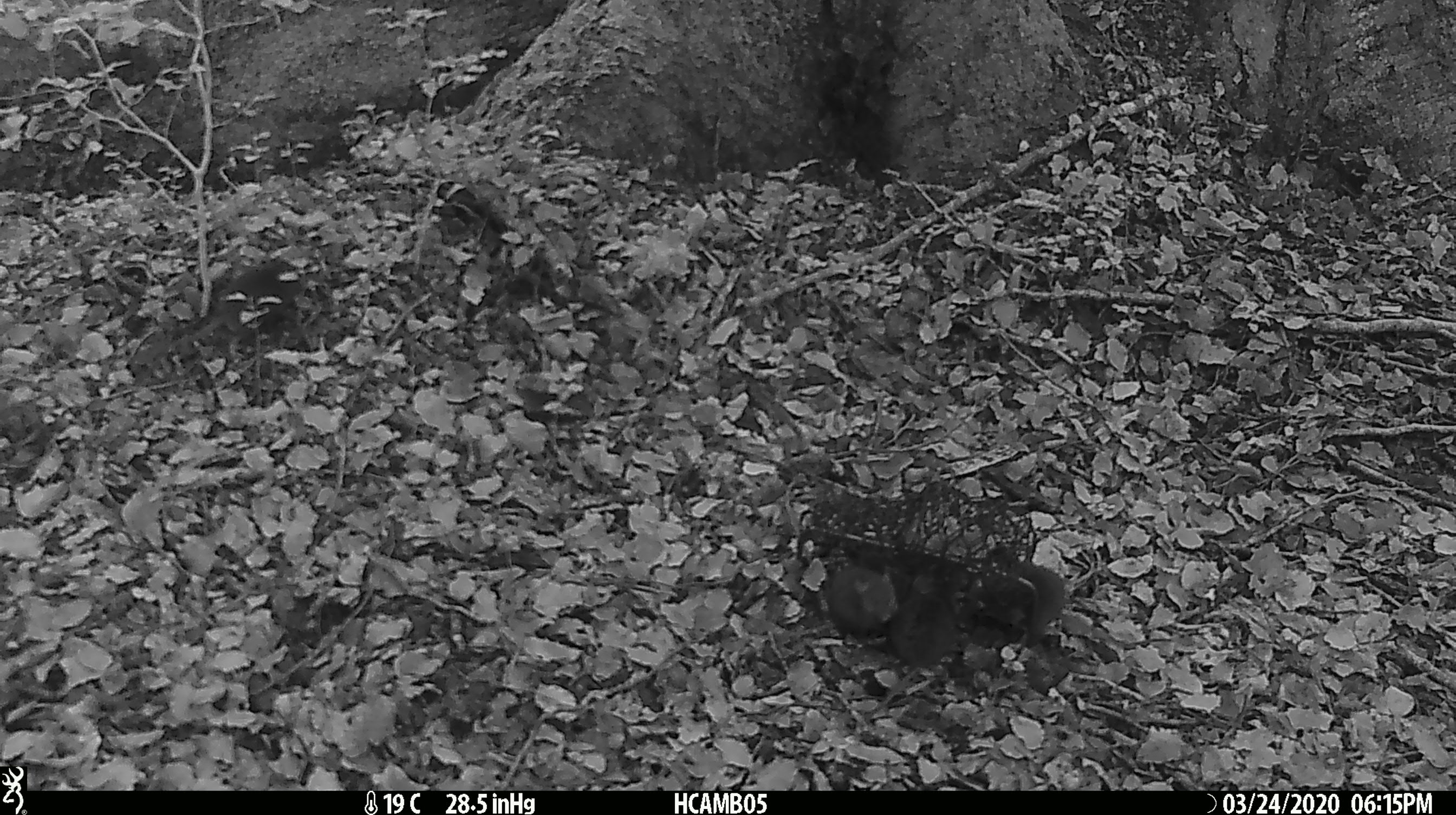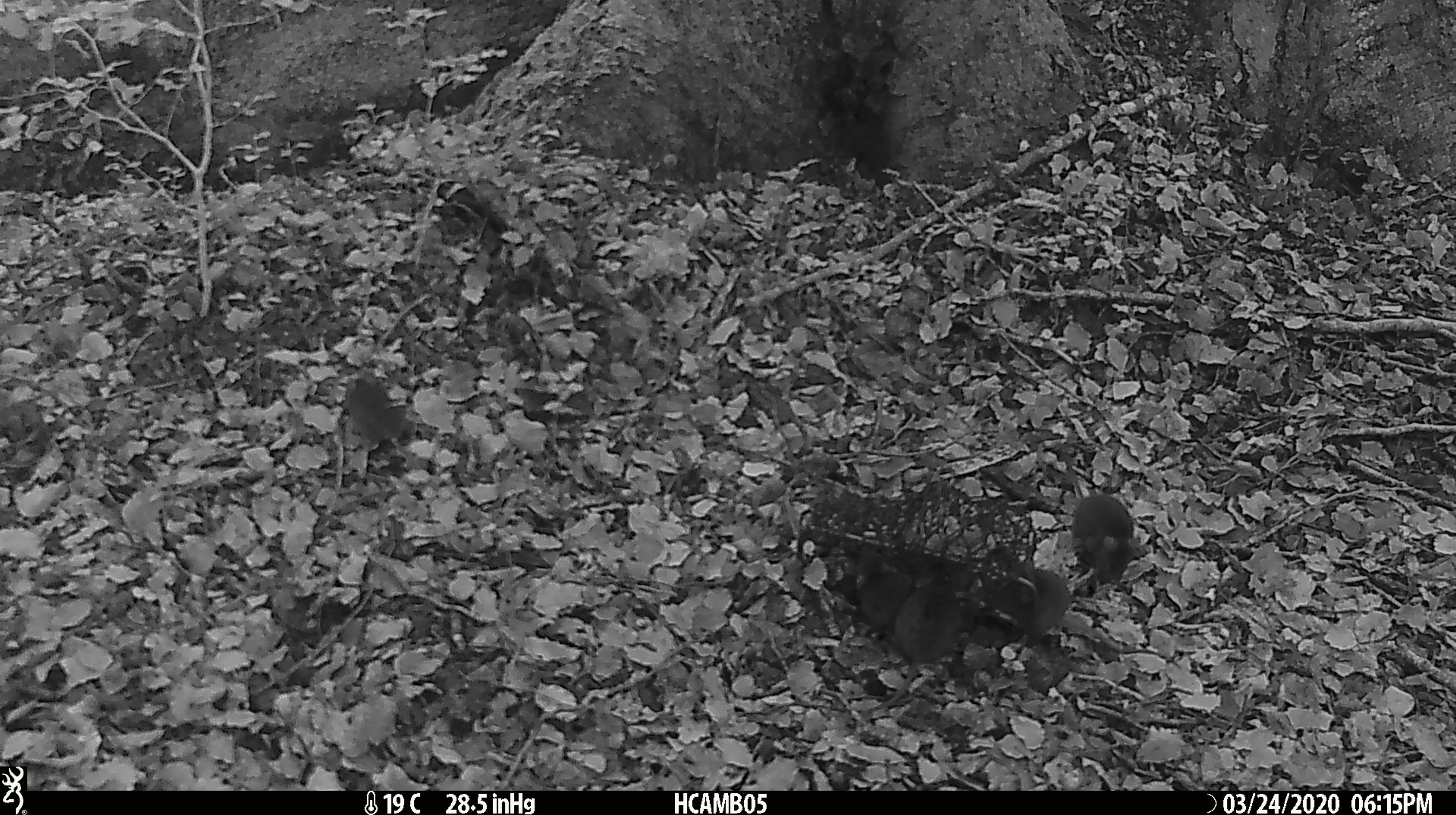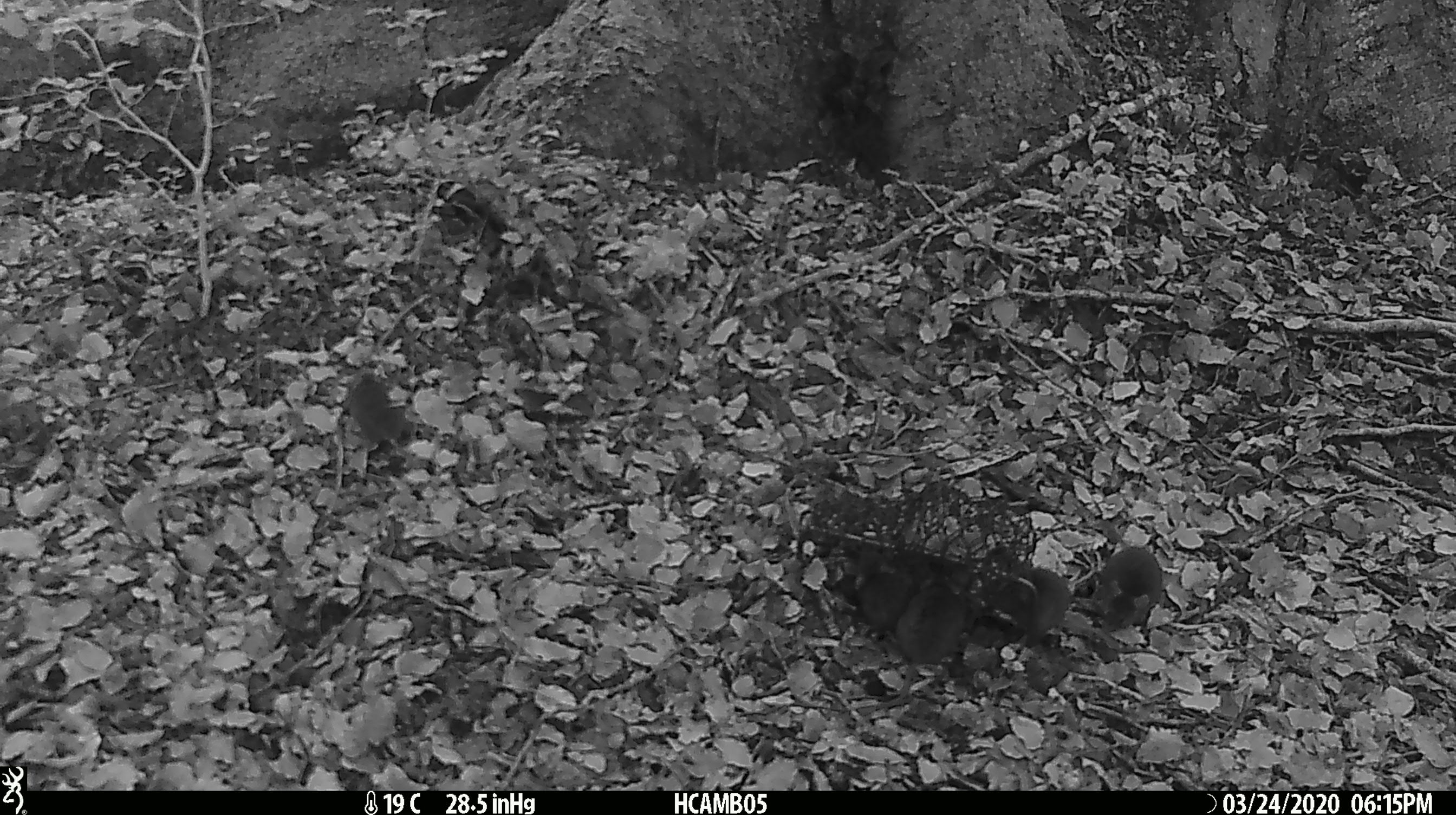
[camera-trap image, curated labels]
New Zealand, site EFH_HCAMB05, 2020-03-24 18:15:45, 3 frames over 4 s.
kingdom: Animalia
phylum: Chordata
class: Mammalia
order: Rodentia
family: Muridae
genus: Mus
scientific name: Mus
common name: mouse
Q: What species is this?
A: Mouse (Mus).